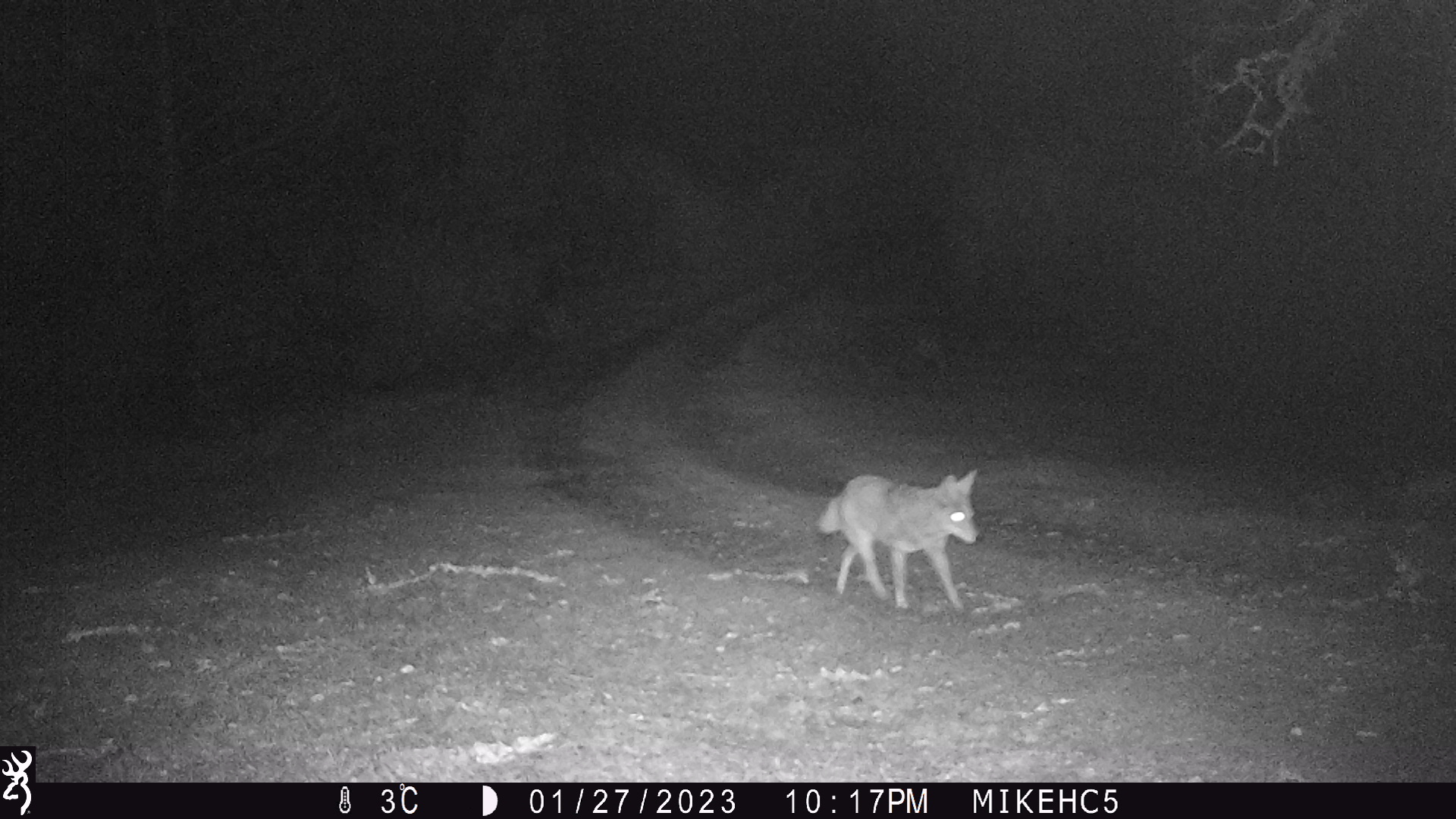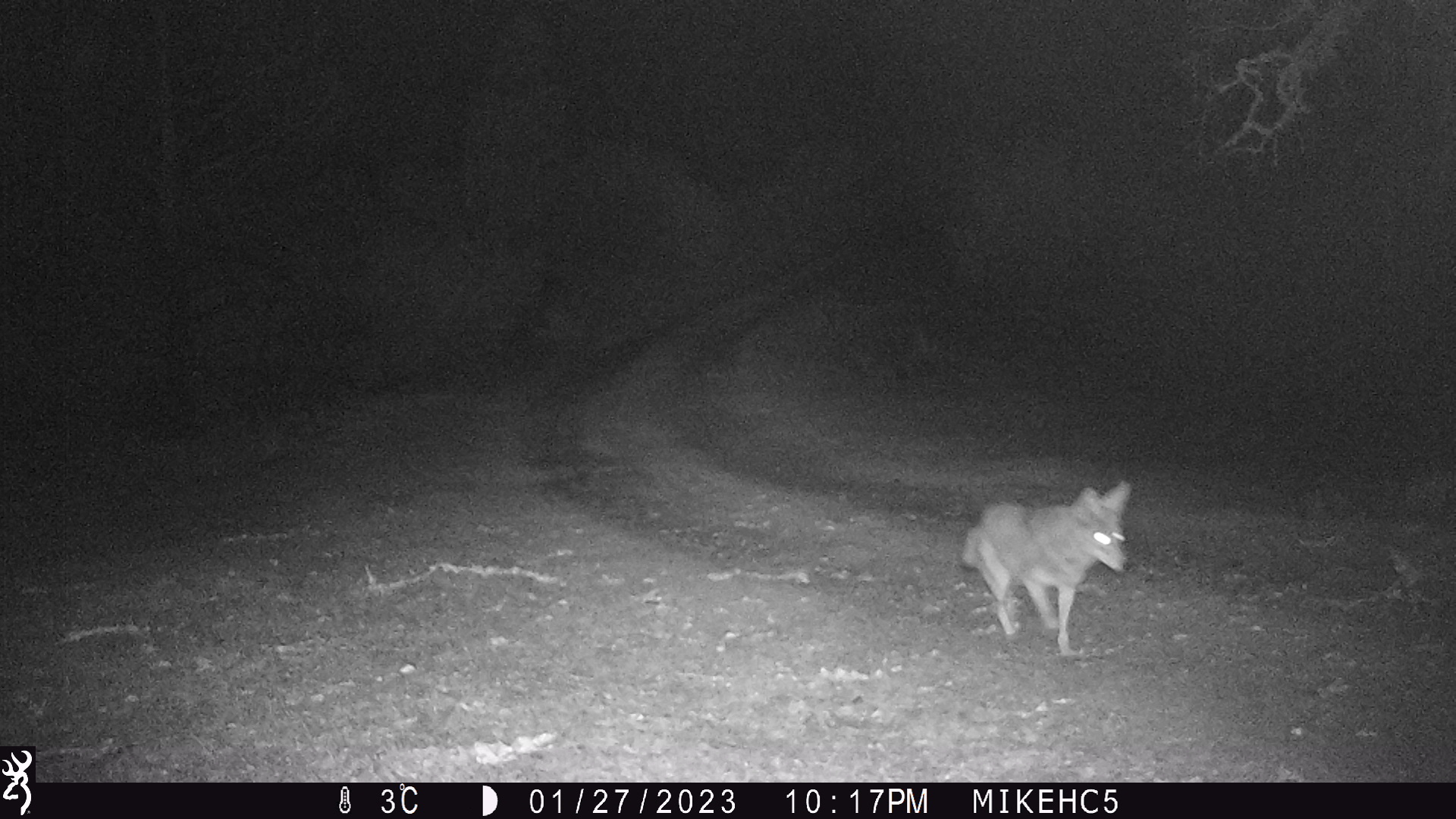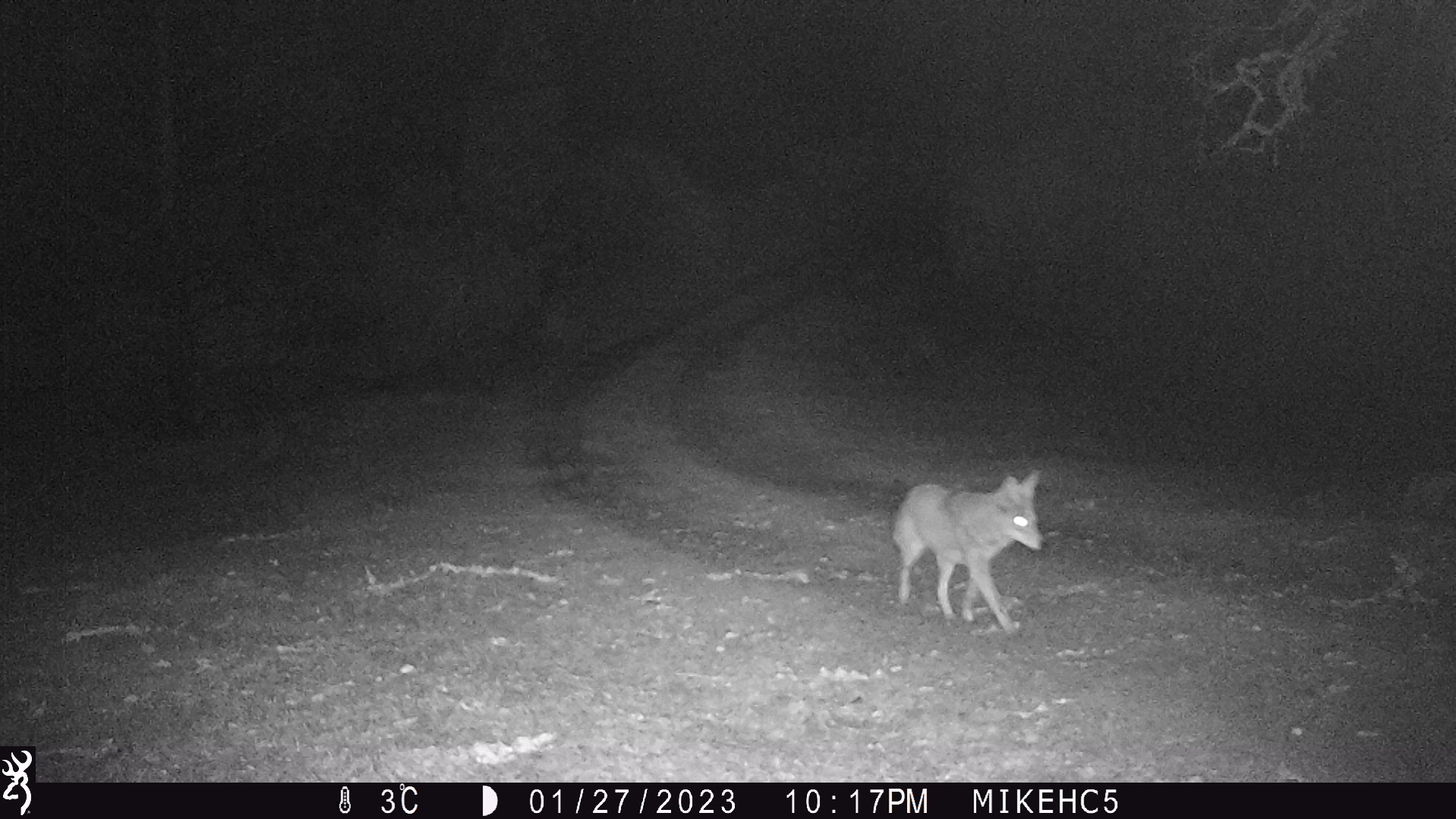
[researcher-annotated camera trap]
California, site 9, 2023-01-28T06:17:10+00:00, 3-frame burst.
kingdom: Animalia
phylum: Chordata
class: Mammalia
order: Carnivora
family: Canidae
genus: Canis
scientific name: Canis latrans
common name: coyote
Coyote (Canis latrans).